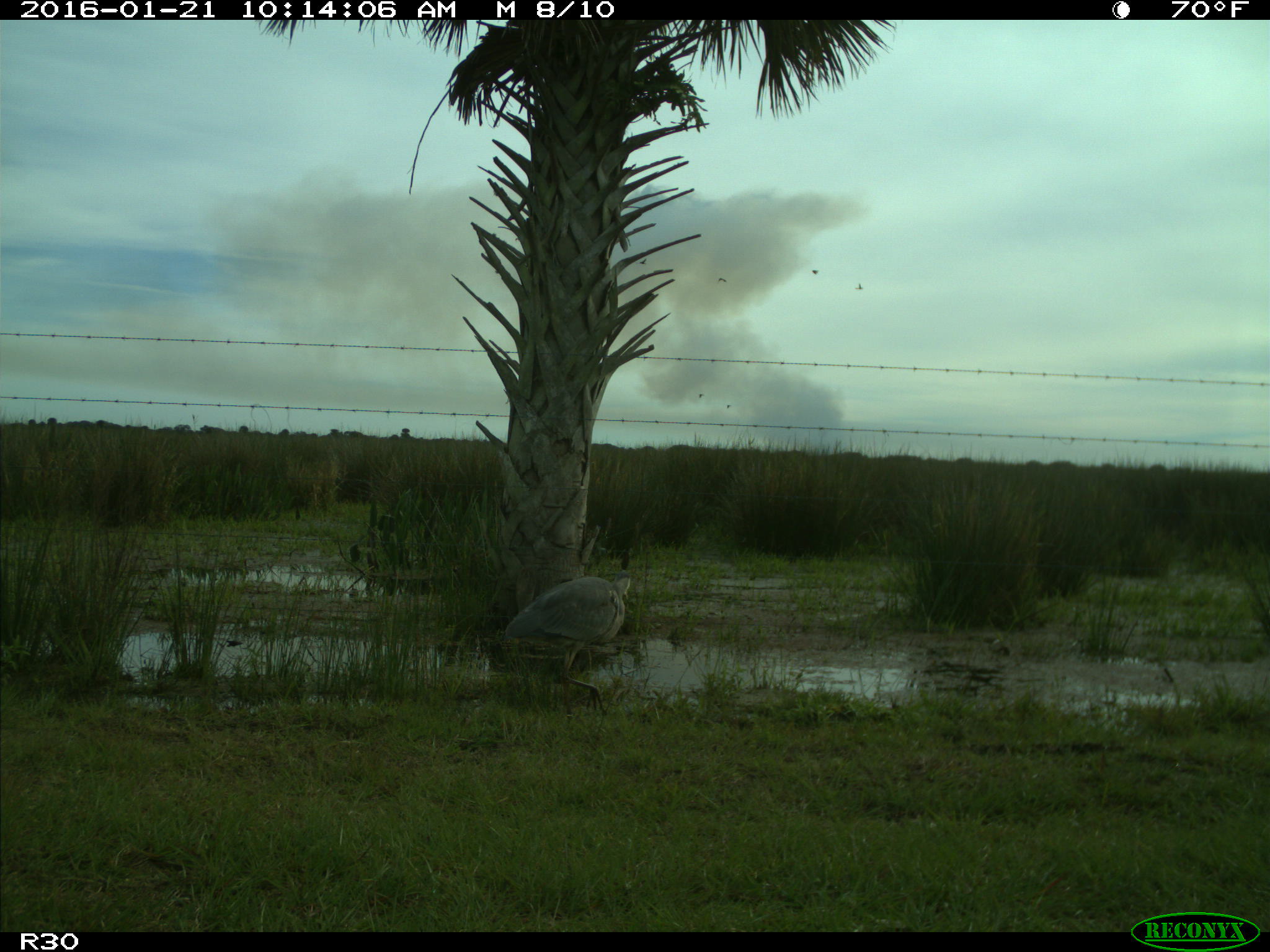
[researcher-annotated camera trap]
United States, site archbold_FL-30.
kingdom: Animalia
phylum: Chordata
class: Aves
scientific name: Aves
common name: birds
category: unidentified bird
Unidentified bird (birds) (Aves).